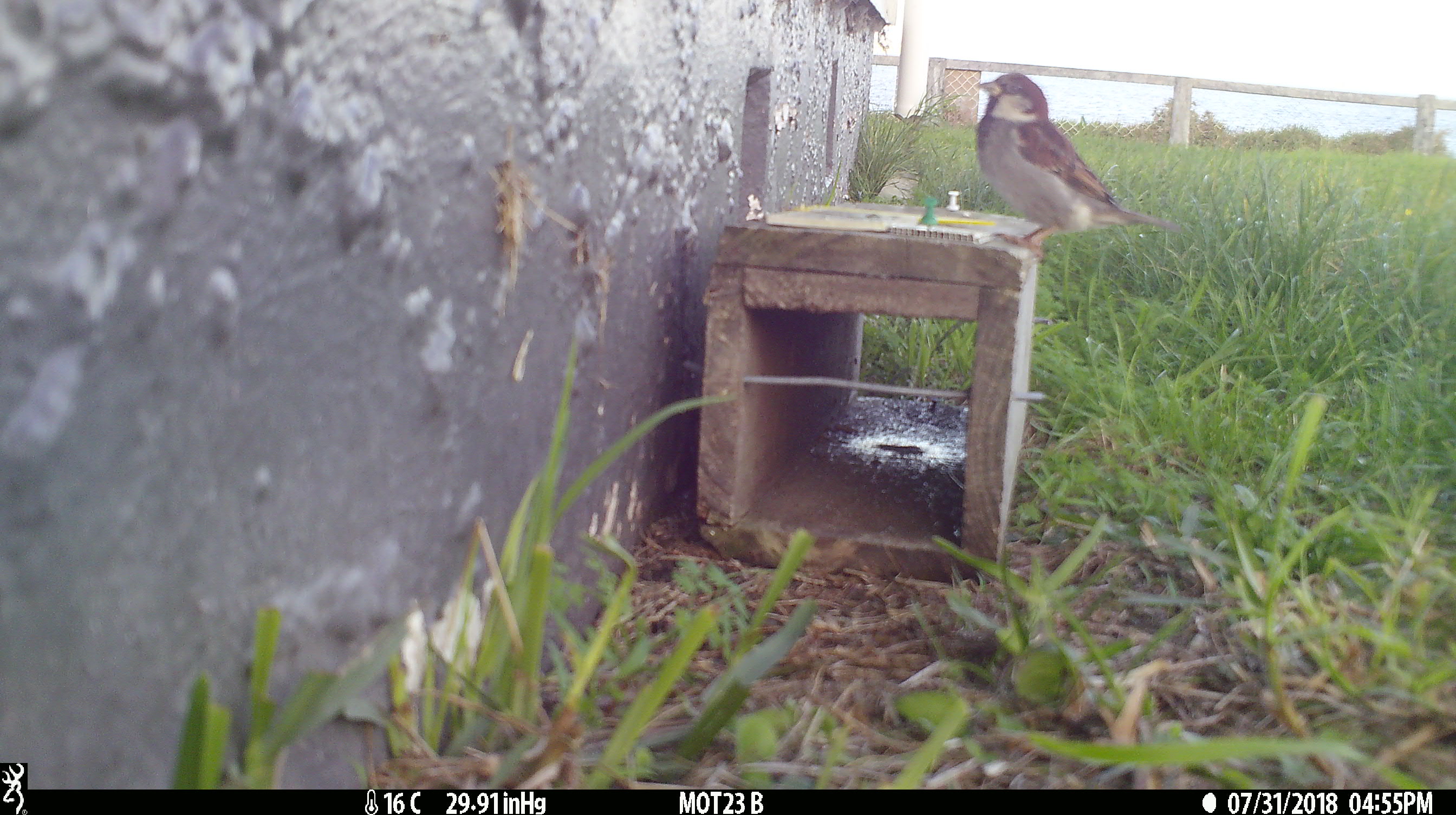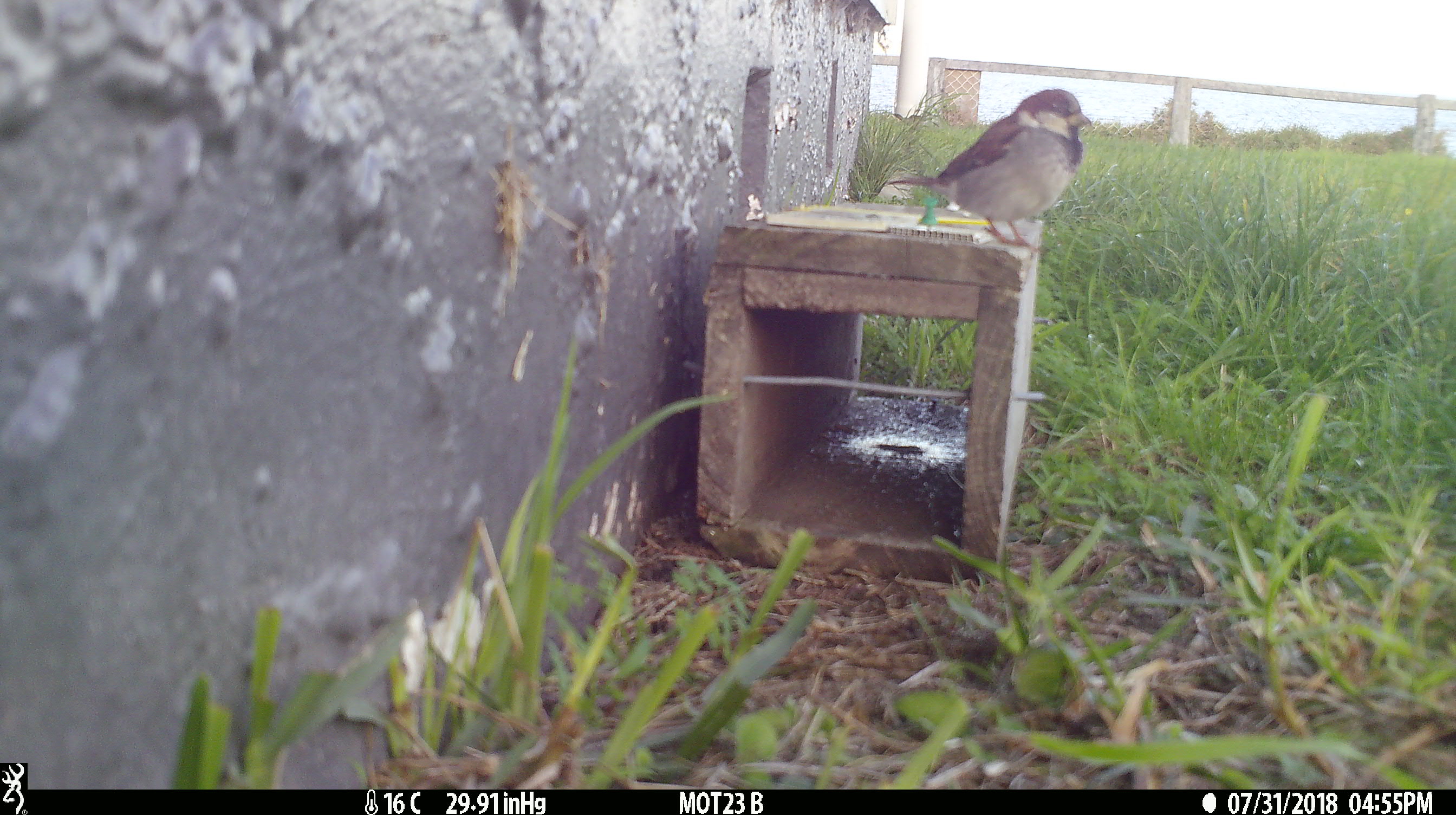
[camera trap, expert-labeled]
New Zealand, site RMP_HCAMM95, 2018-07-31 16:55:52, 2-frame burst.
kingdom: Animalia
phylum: Chordata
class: Aves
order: Passeriformes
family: Passeridae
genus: Passer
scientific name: Passer domesticus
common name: house sparrow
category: sparrow